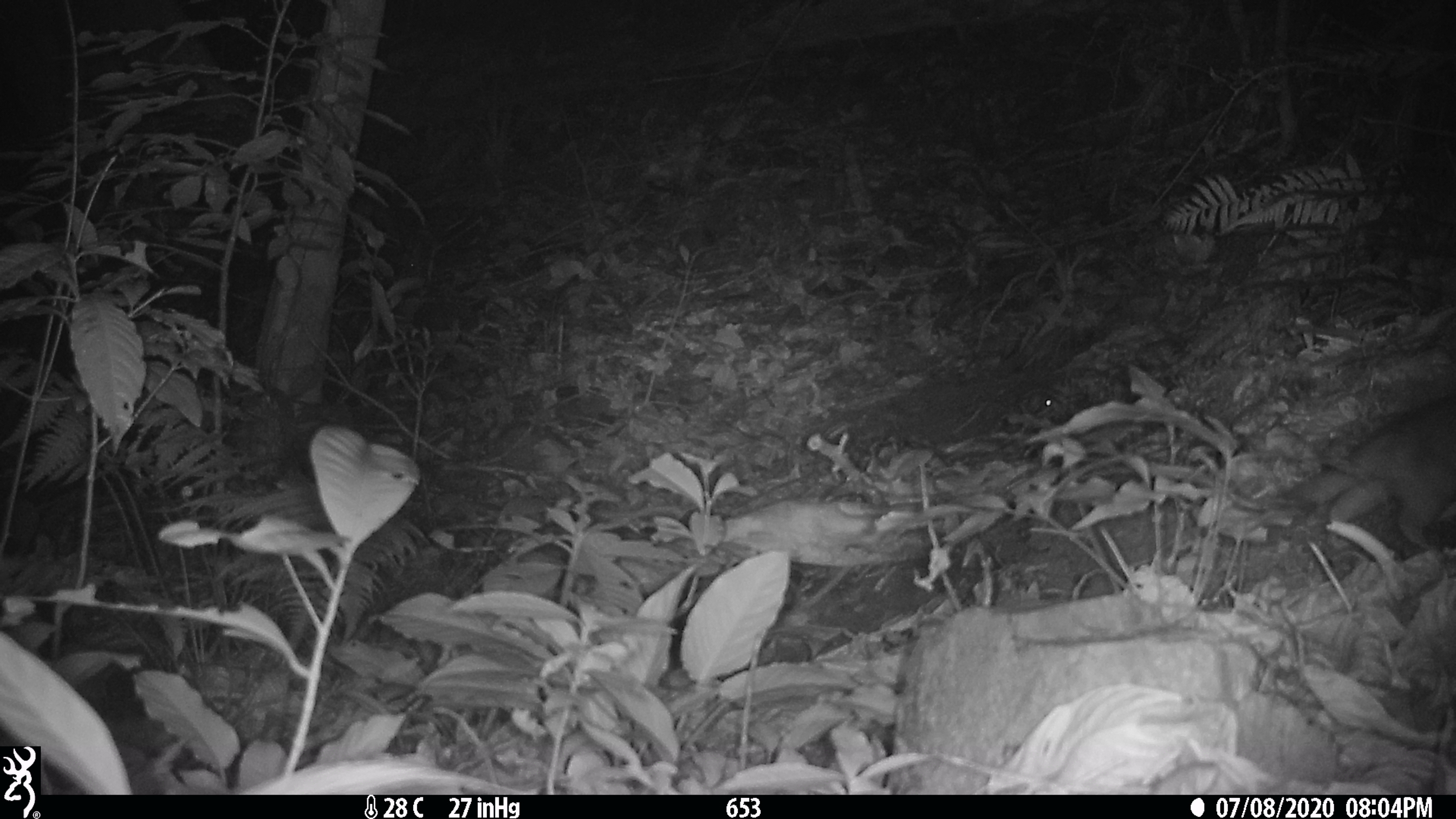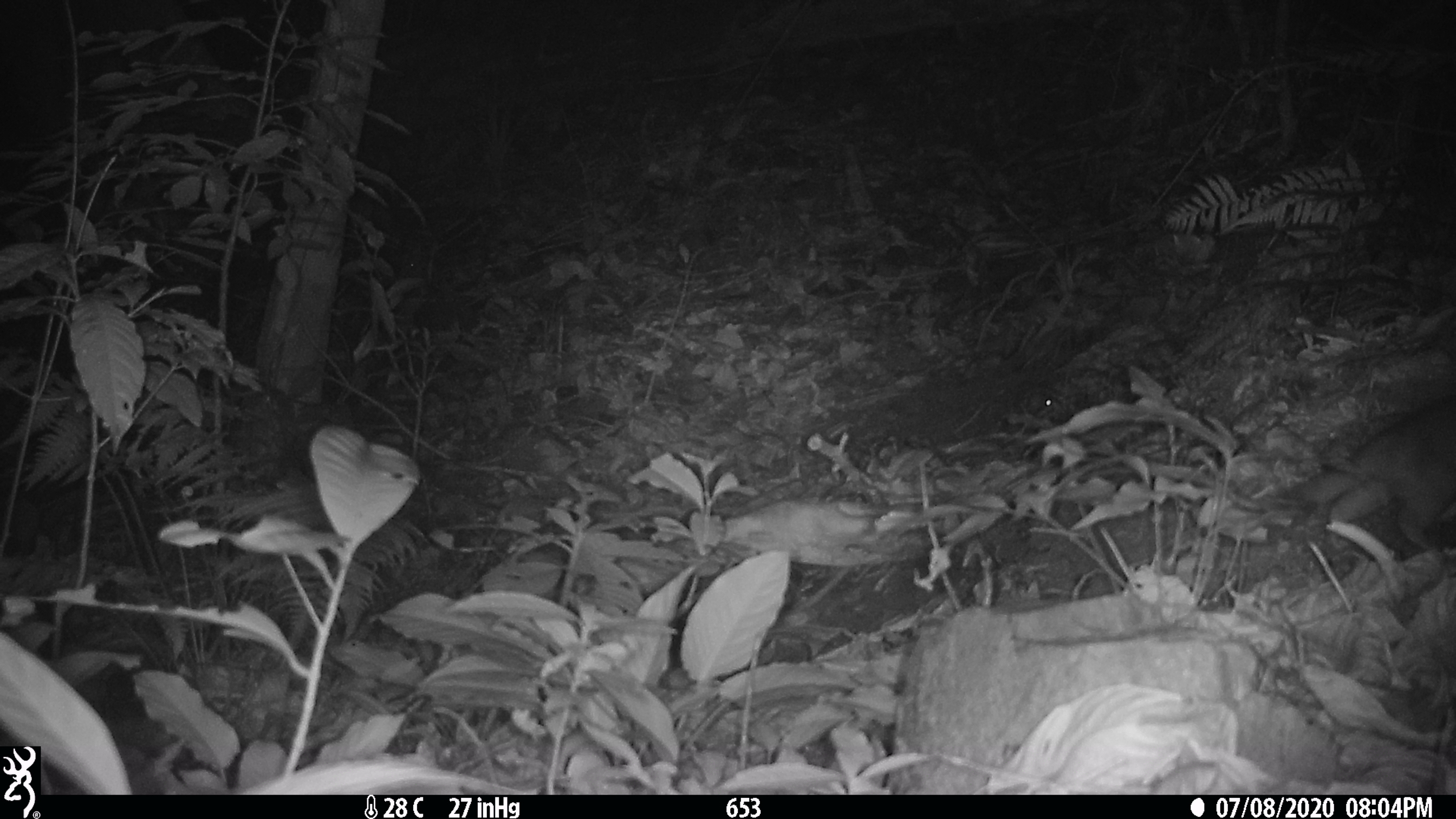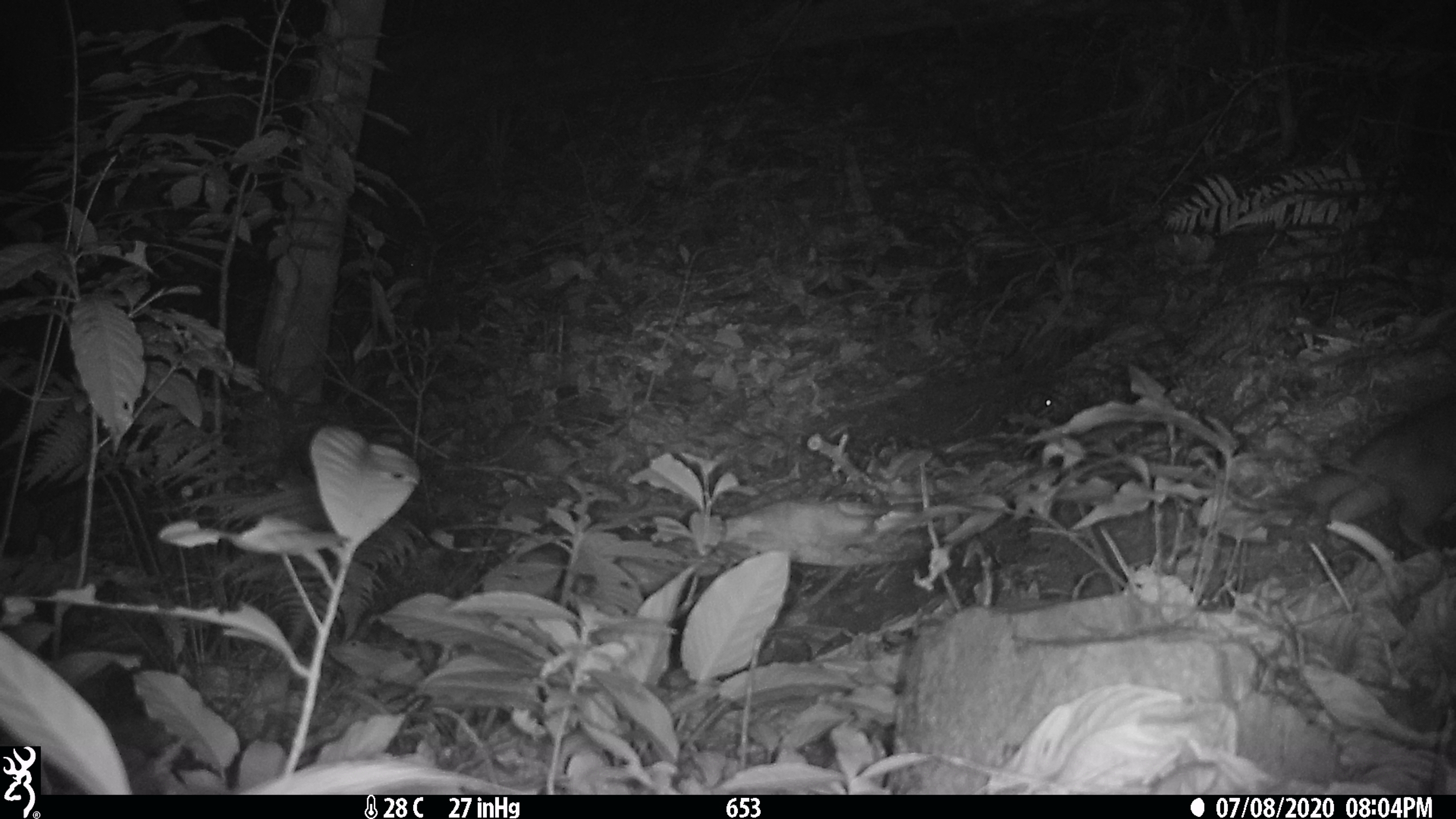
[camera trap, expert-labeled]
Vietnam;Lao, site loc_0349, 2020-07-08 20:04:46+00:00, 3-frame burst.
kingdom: Animalia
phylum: Chordata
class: Mammalia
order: Carnivora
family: Mustelidae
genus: Melogale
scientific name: Melogale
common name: ferret badger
Ferret badger (Melogale). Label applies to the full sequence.